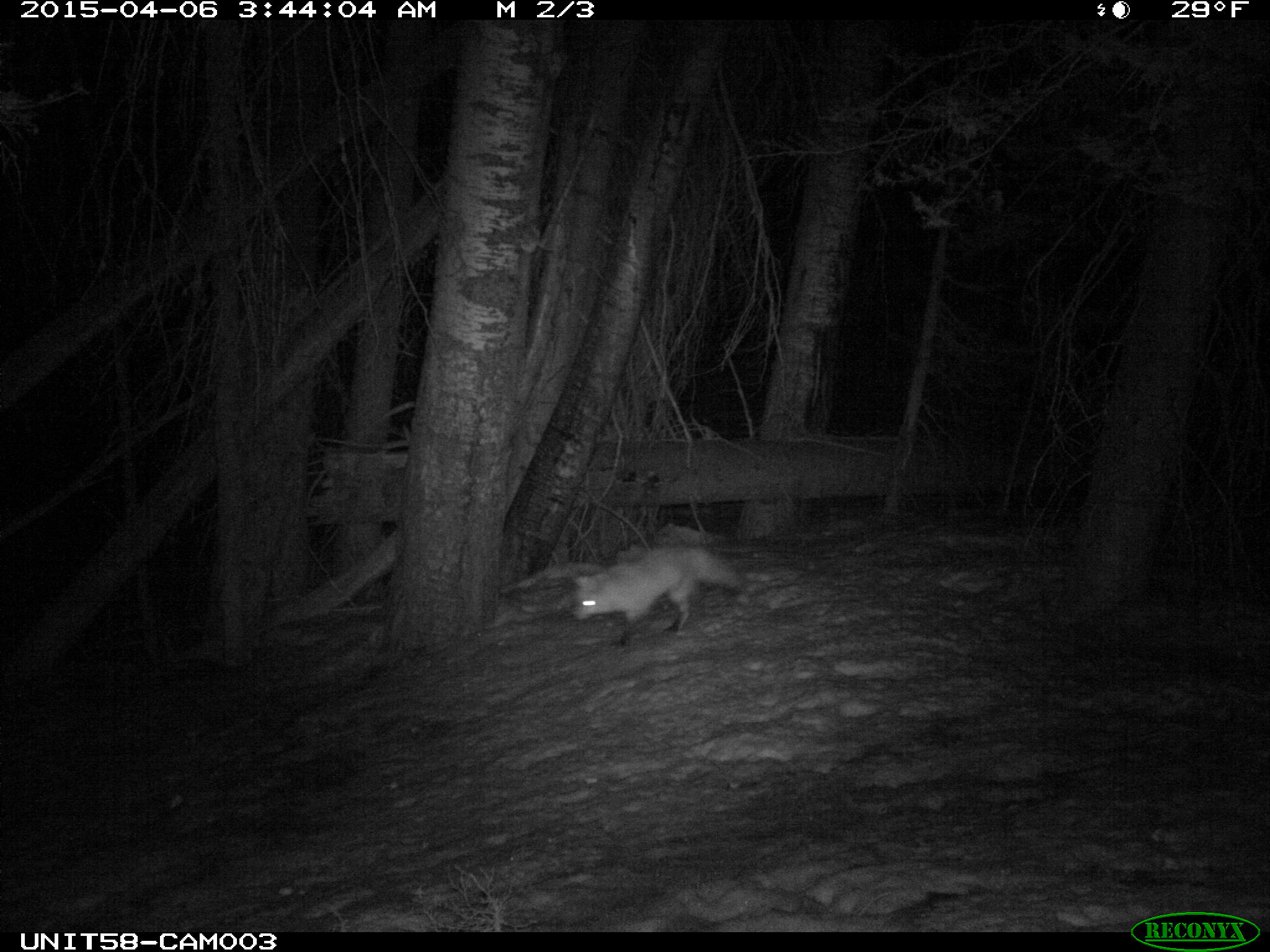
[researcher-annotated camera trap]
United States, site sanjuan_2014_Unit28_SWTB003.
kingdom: Animalia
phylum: Chordata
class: Mammalia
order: Carnivora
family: Canidae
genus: Vulpes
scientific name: Vulpes vulpes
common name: red fox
Vulpes vulpes (red fox).